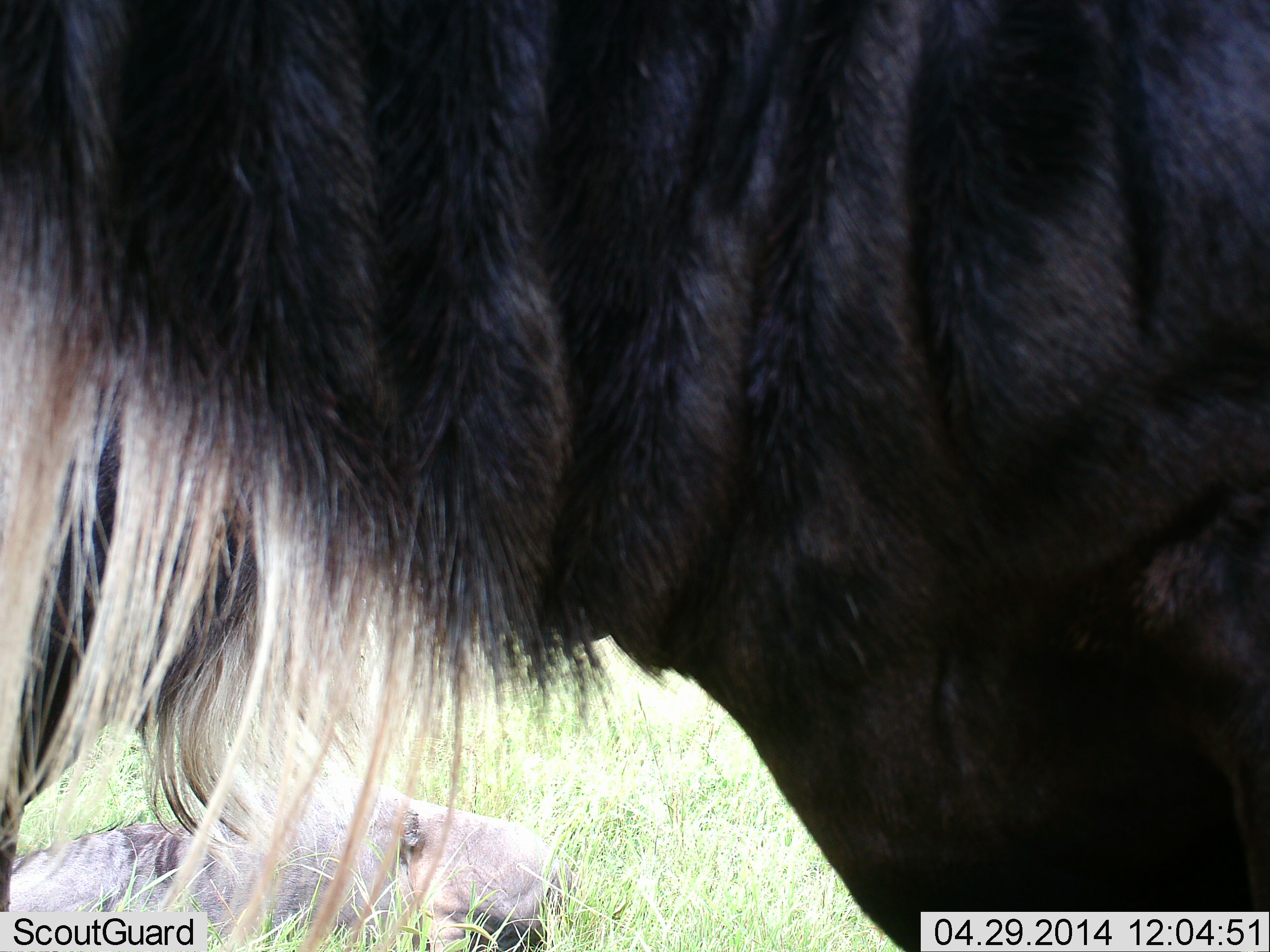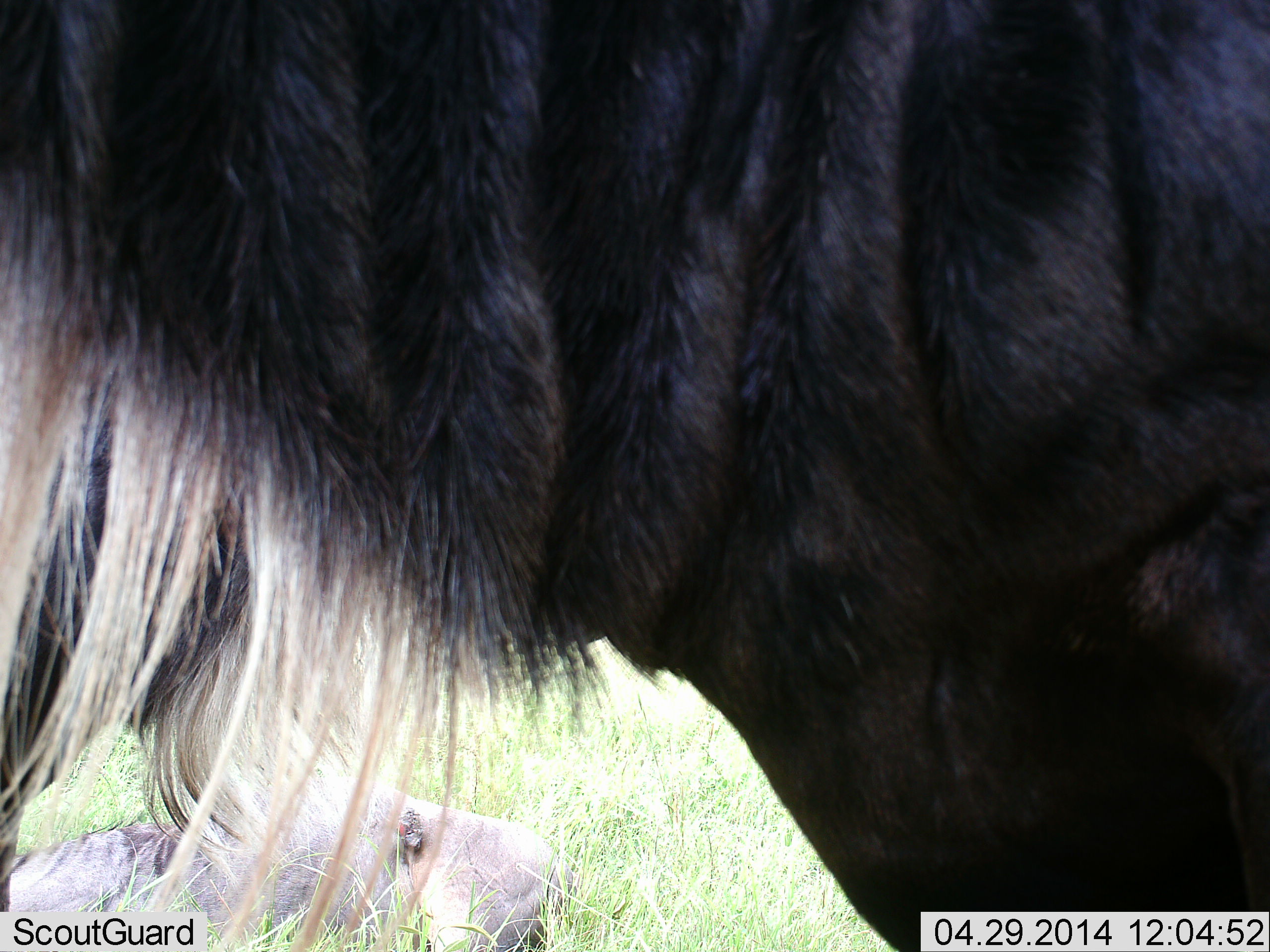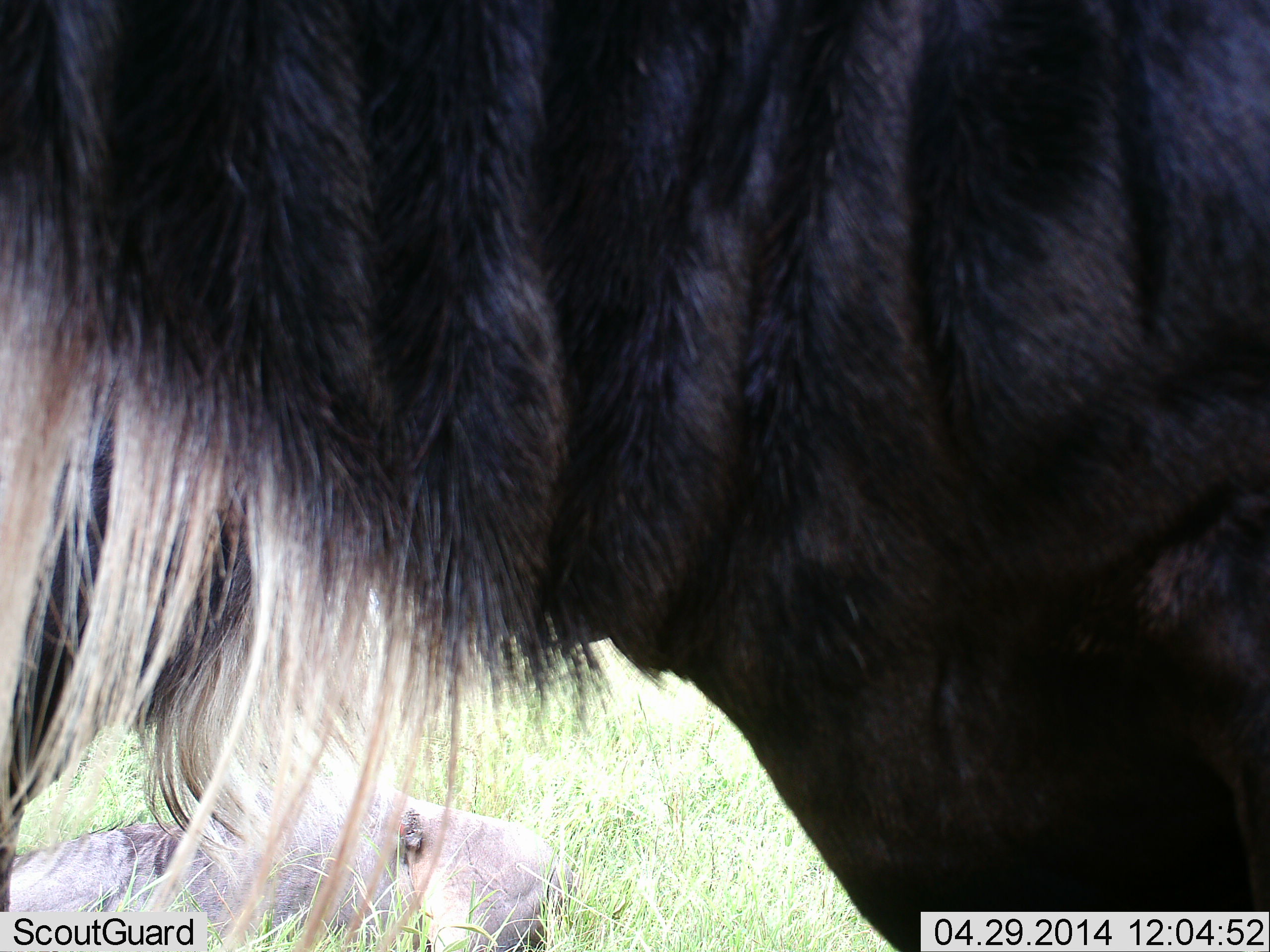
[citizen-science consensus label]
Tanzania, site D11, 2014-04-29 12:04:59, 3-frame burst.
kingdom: Animalia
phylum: Chordata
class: Mammalia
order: Artiodactyla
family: Bovidae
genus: Connochaetes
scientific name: Connochaetes taurinus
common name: blue wildebeest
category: wildebeest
Wildebeest (blue wildebeest) (Connochaetes taurinus), count 2. Behavior (volunteer vote fractions): standing 100%, resting 40%, moving 0%, interacting 0%. Young present (vote fraction): 0%. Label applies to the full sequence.